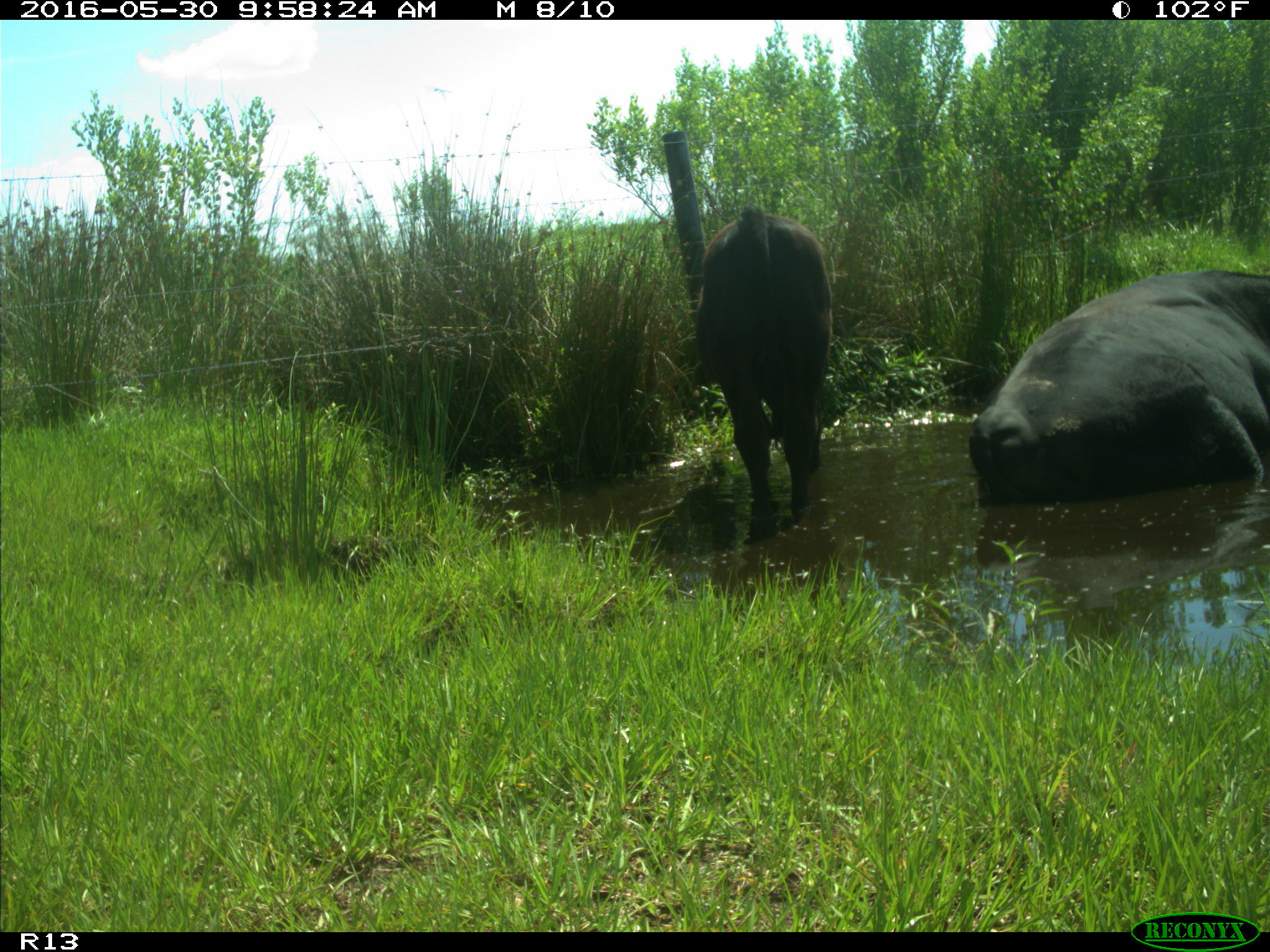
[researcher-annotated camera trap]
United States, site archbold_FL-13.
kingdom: Animalia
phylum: Chordata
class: Mammalia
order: Artiodactyla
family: Bovidae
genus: Bos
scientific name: Bos taurus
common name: domestic cow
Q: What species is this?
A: Bos taurus (domestic cow).